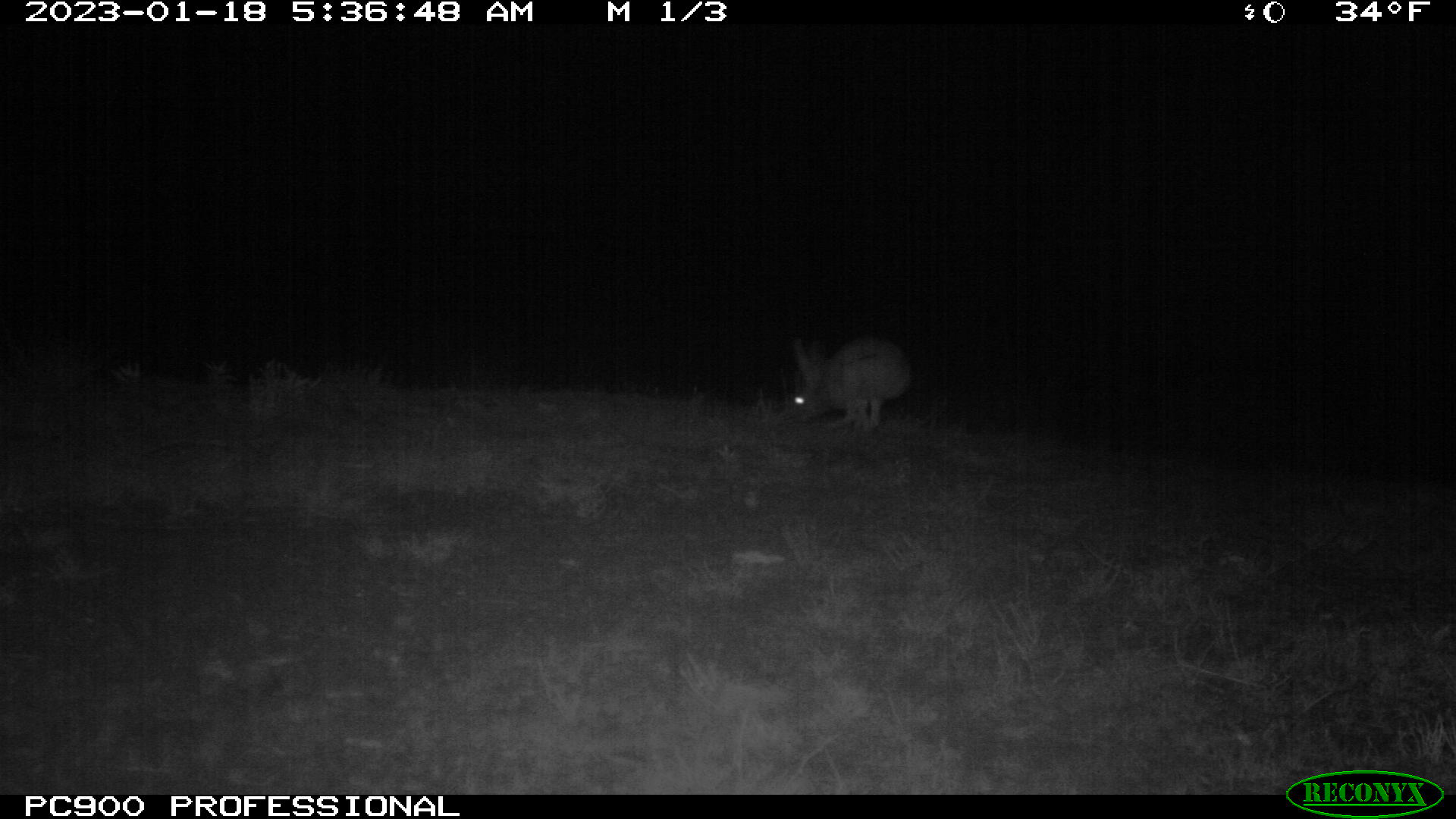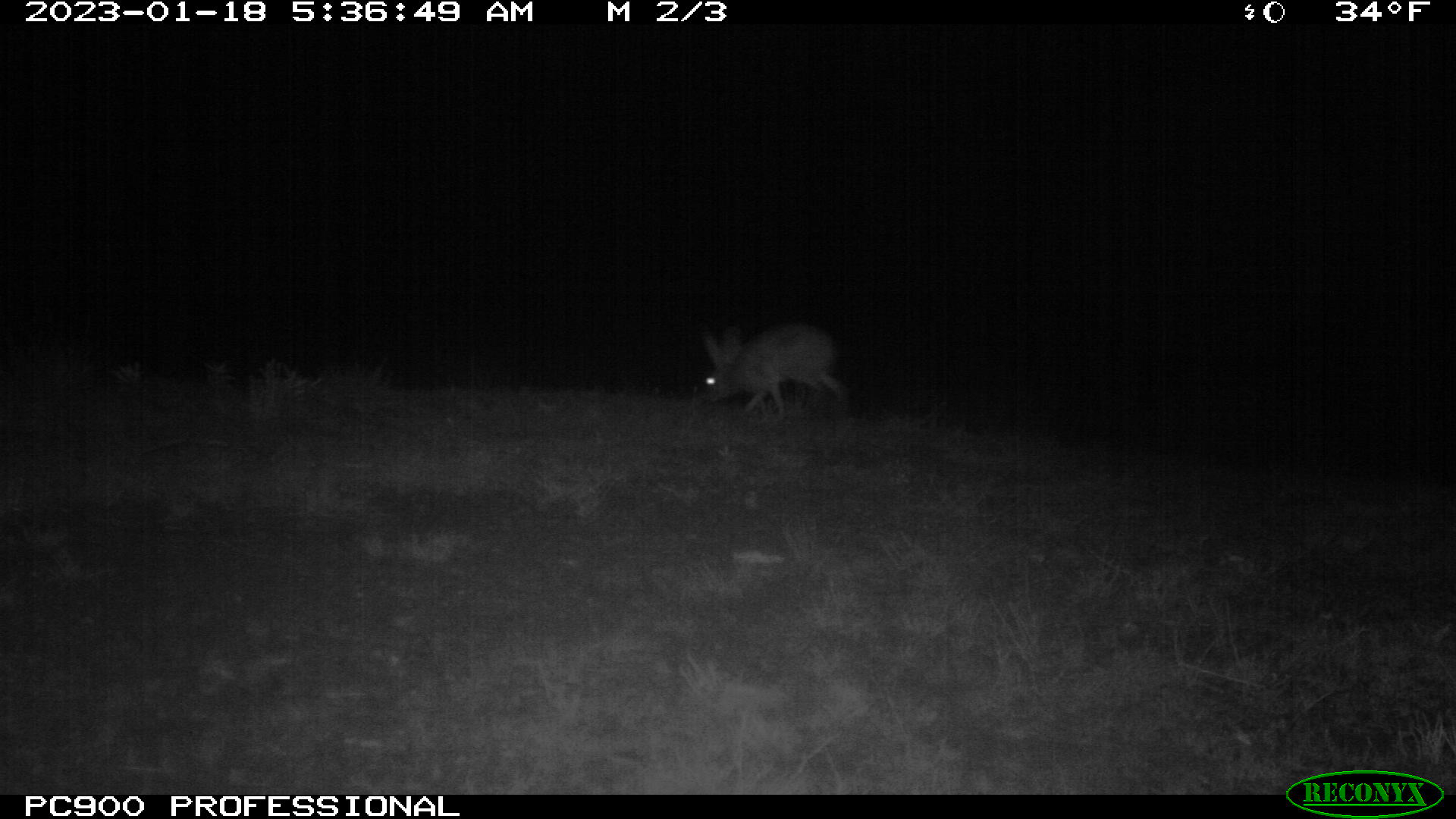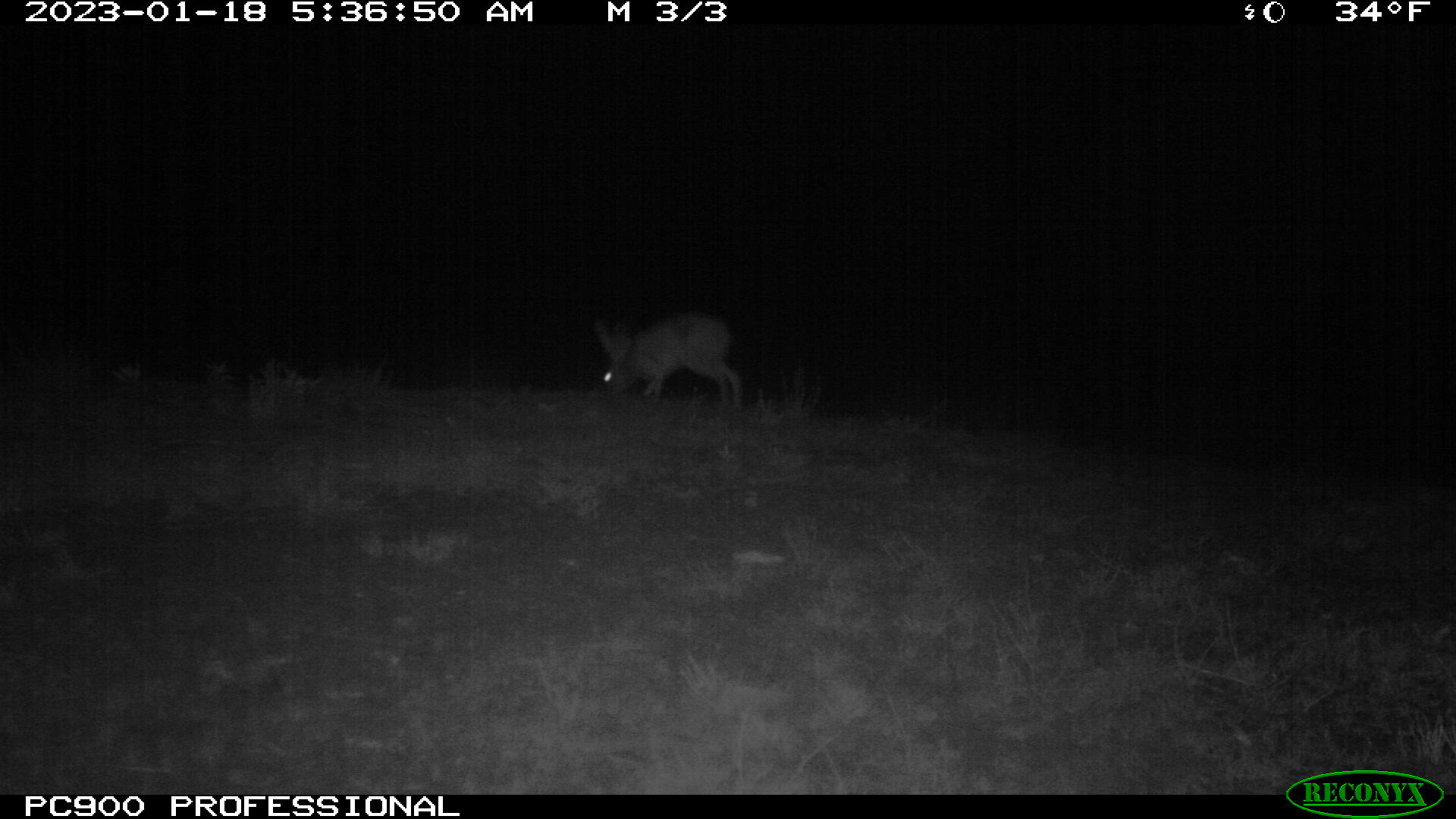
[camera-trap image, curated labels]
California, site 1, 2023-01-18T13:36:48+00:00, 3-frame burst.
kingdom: Animalia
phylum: Chordata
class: Mammalia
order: Lagomorpha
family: Leporidae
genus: Lepus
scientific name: Lepus californicus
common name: black-tailed jackrabbit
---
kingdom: Animalia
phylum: Chordata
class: Mammalia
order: Lagomorpha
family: Leporidae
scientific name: Leporidae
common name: rabbit